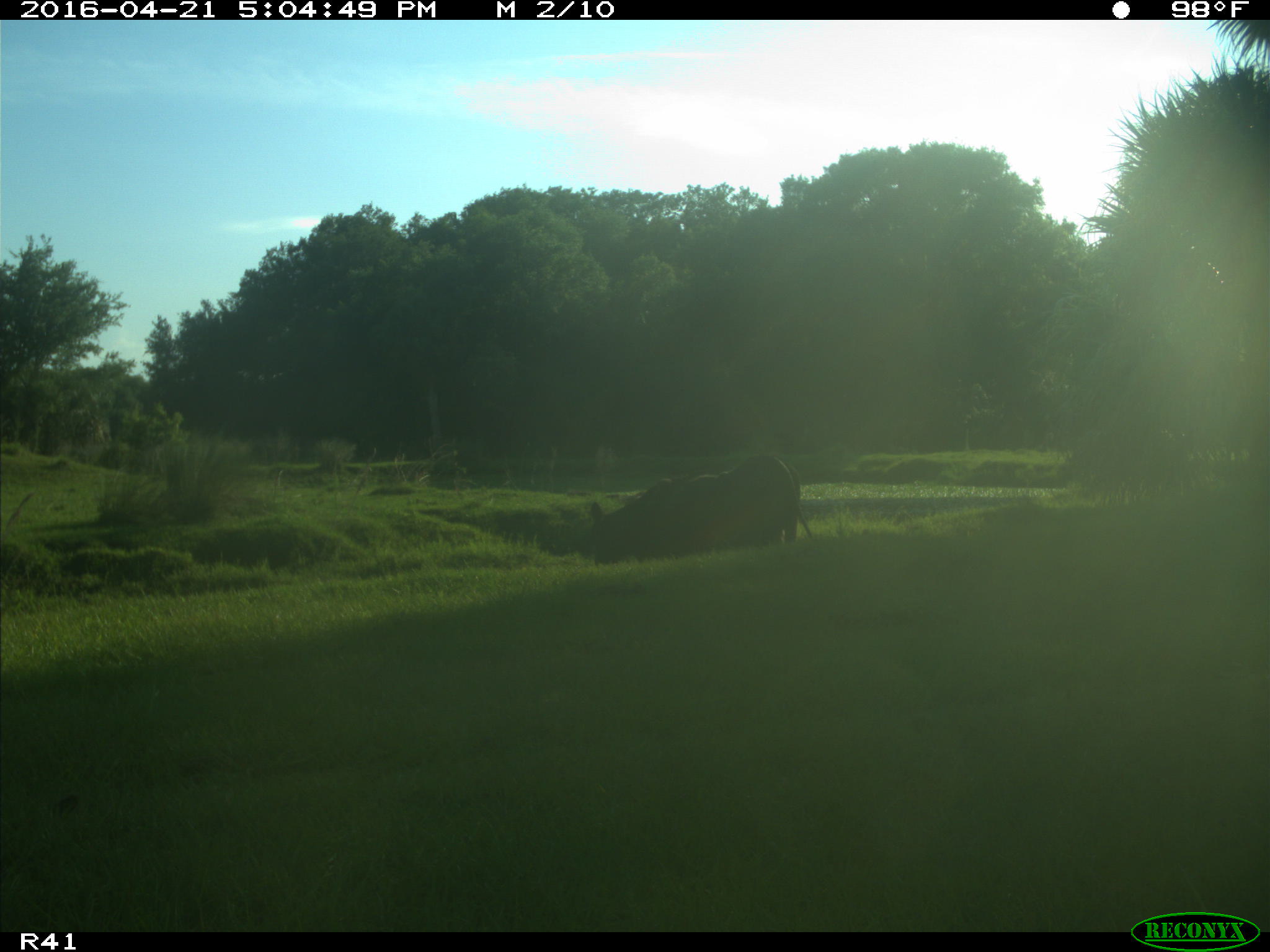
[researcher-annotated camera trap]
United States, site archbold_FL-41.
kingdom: Animalia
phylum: Chordata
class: Mammalia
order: Artiodactyla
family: Bovidae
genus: Bos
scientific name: Bos taurus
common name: domestic cow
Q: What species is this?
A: Bos taurus (domestic cow).